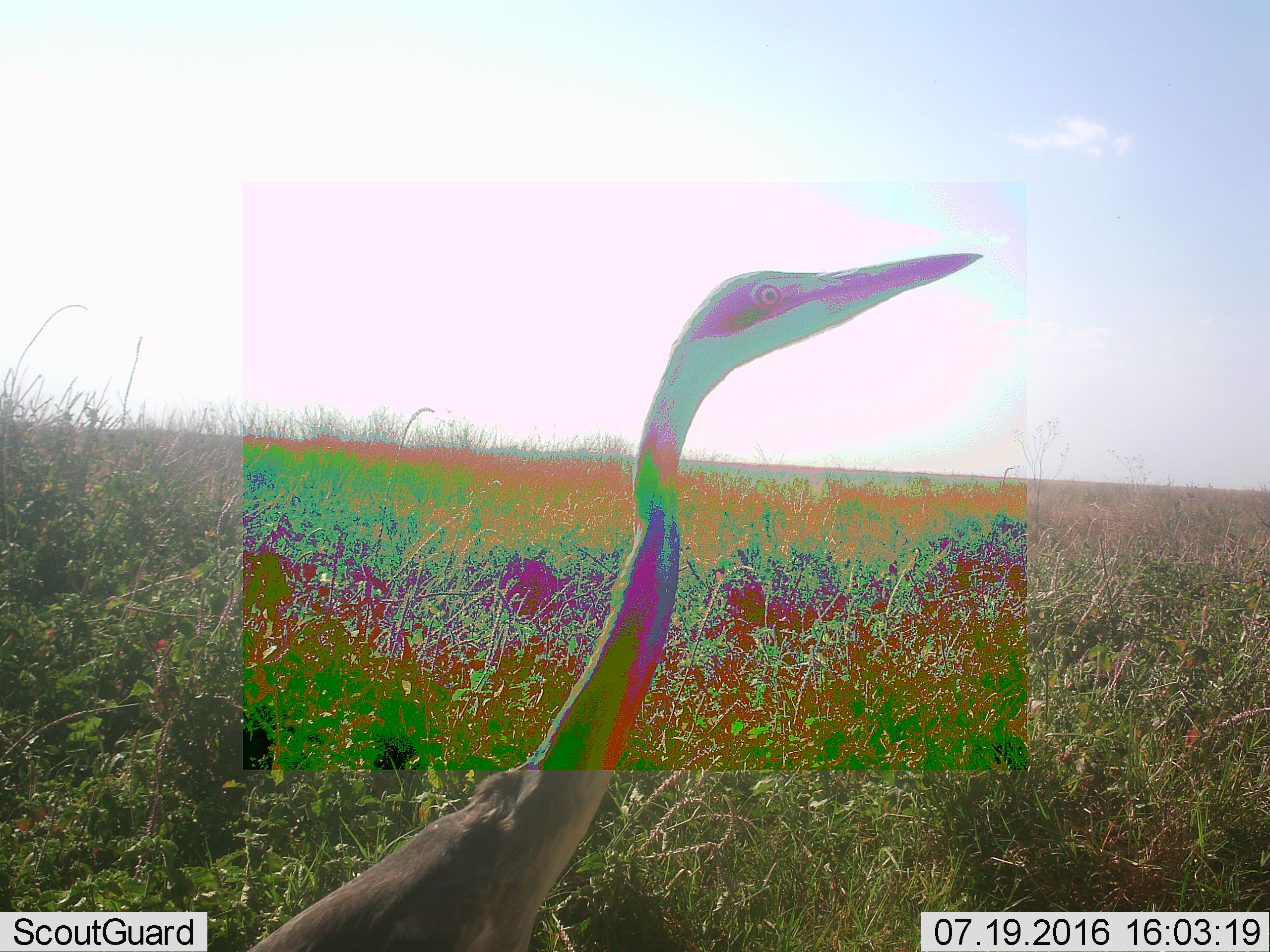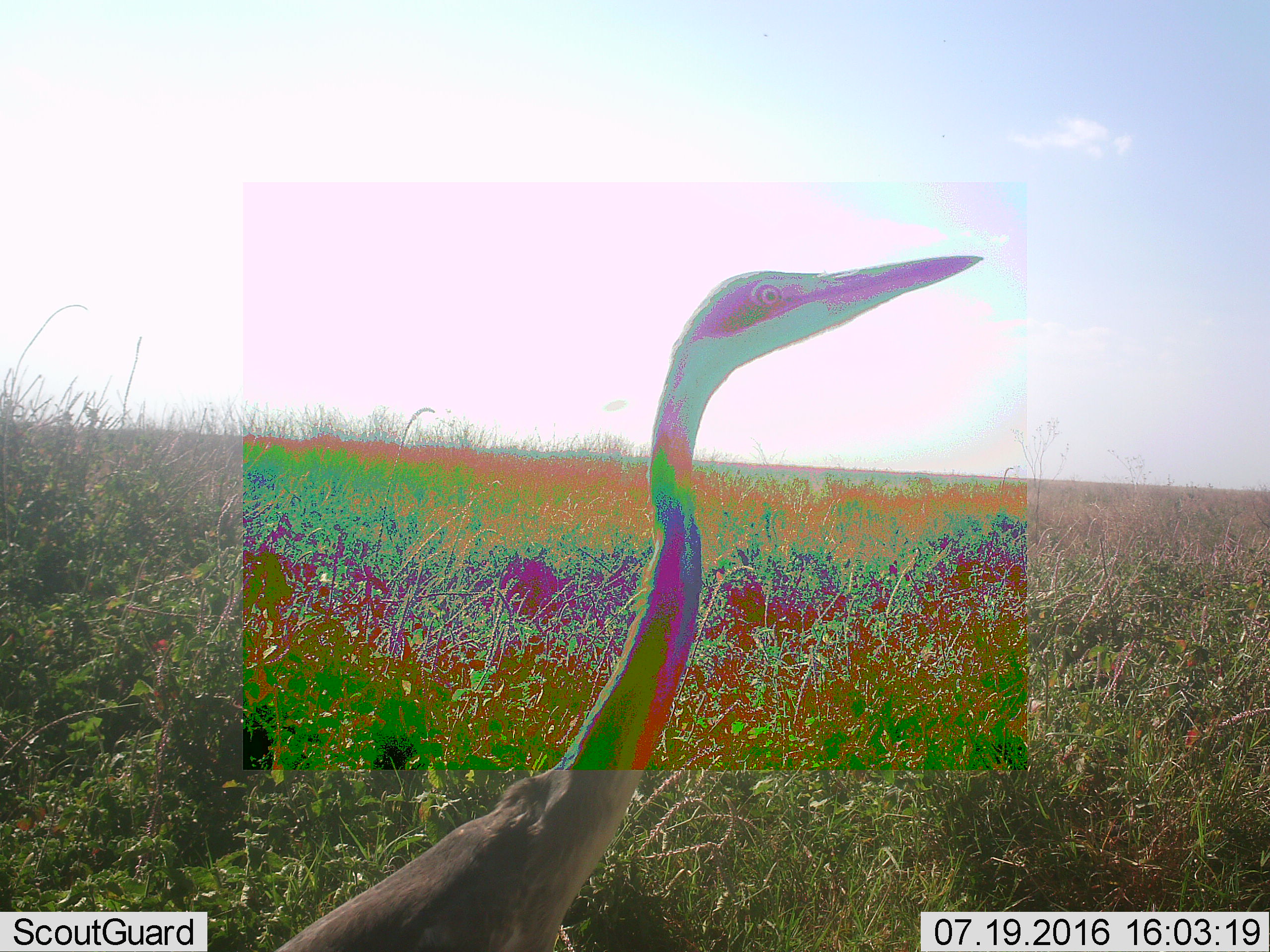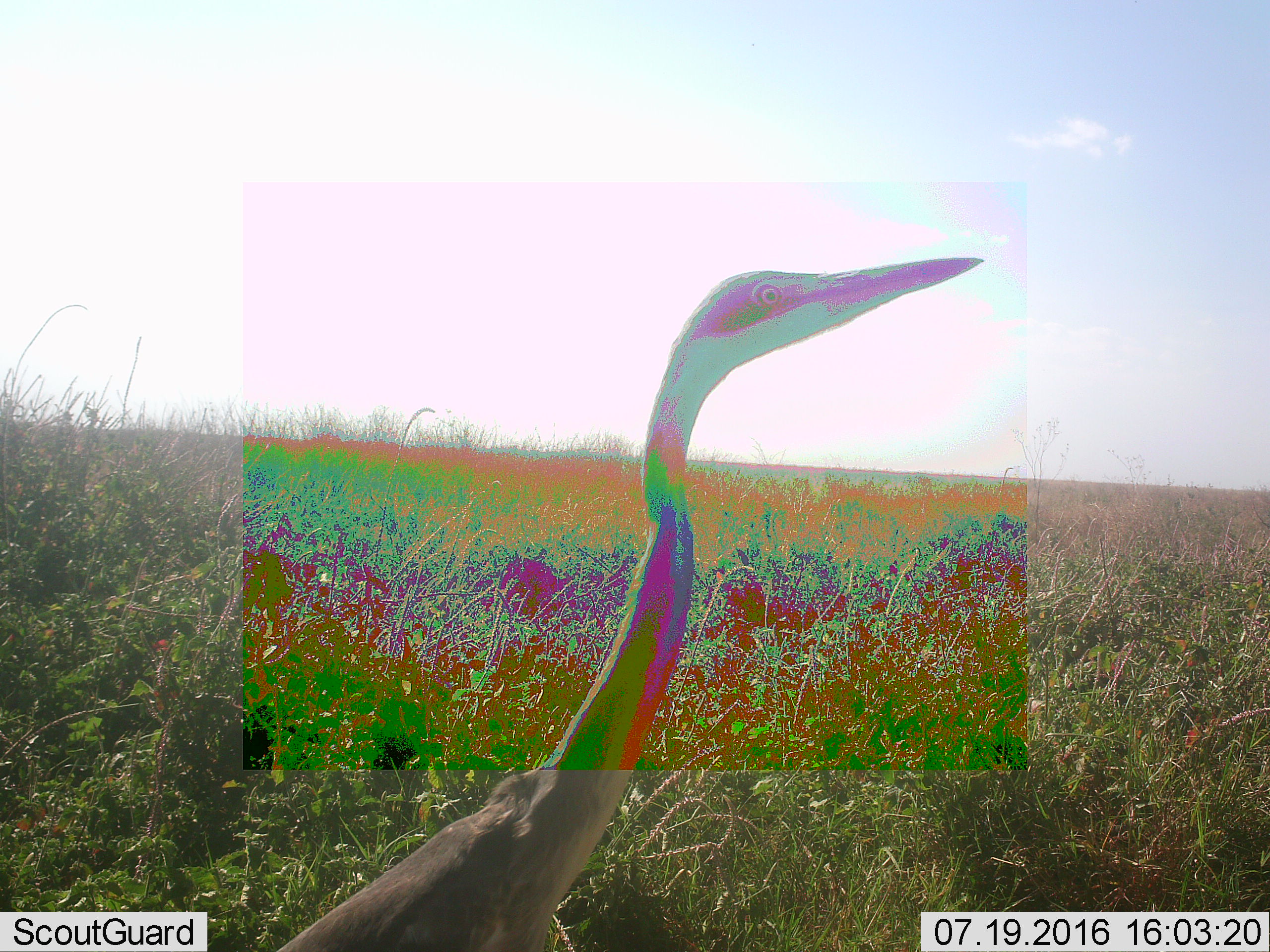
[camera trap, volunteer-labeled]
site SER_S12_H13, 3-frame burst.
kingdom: Animalia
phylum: Chordata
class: Aves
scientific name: Aves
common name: bird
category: birdother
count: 1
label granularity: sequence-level